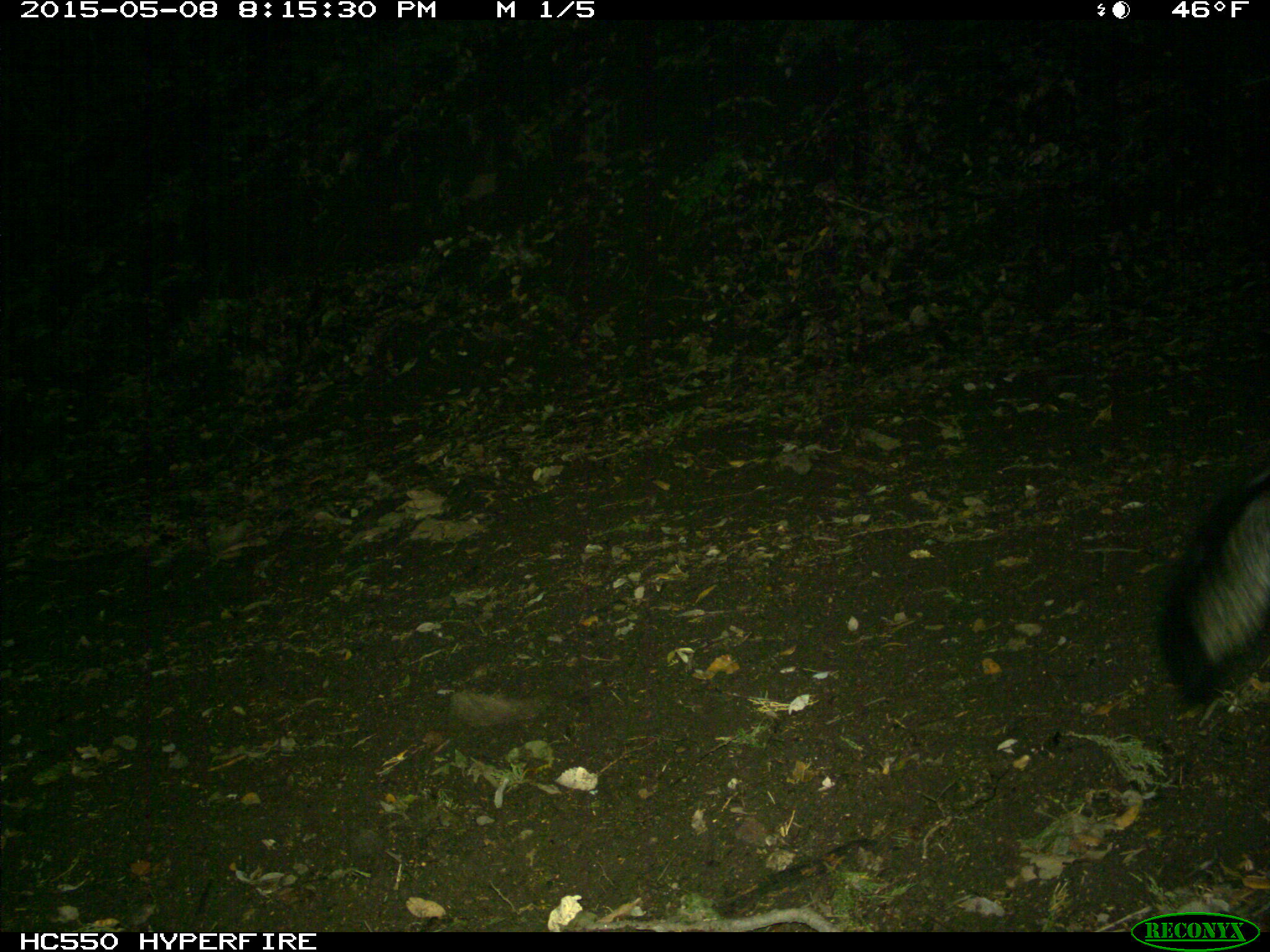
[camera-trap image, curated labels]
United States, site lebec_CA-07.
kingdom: Animalia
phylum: Chordata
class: Mammalia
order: Carnivora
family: Canidae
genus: Urocyon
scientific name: Urocyon cinereoargenteus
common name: gray fox